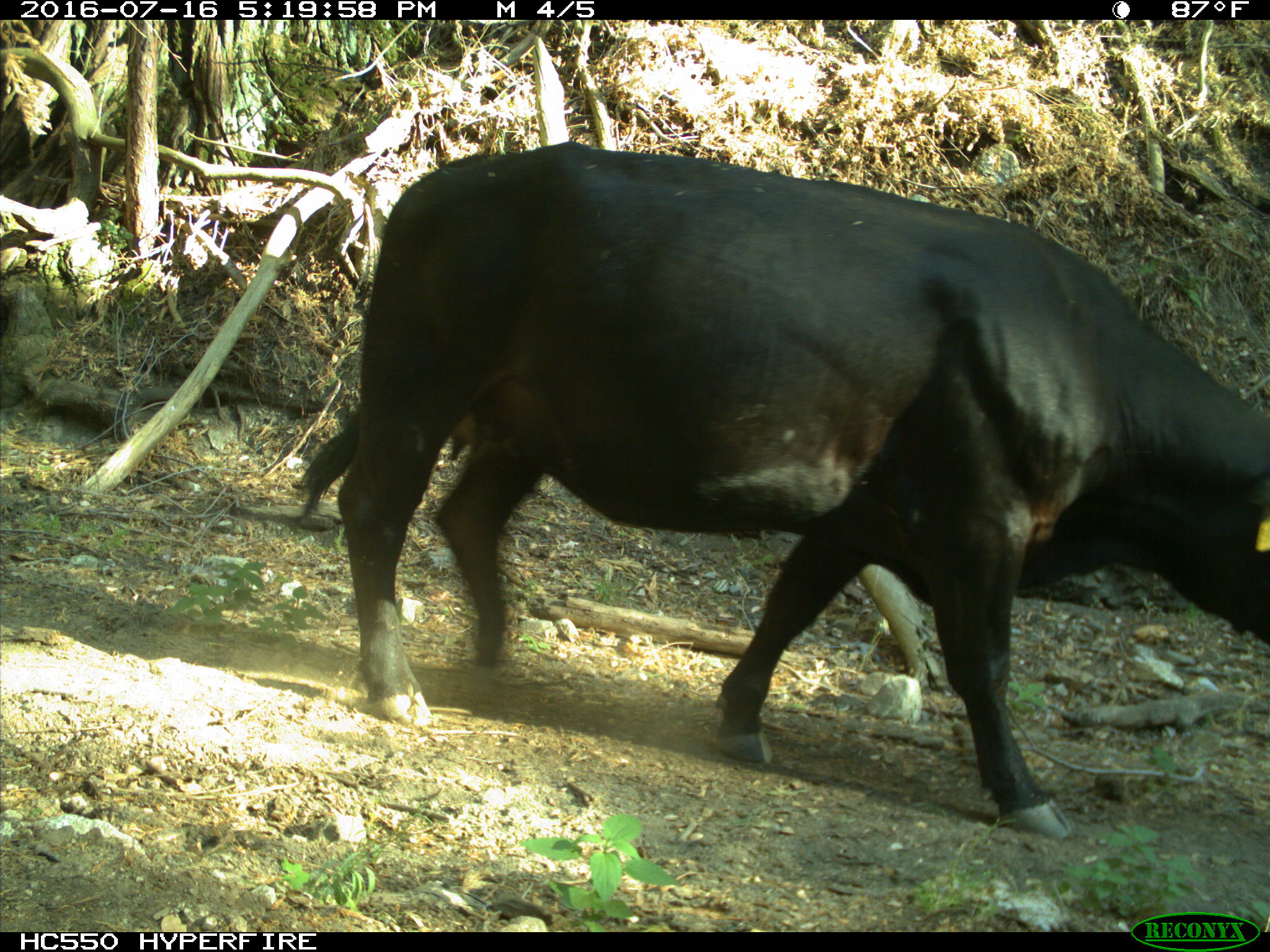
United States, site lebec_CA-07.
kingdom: Animalia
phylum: Chordata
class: Mammalia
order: Artiodactyla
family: Bovidae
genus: Bos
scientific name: Bos taurus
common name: domestic cow